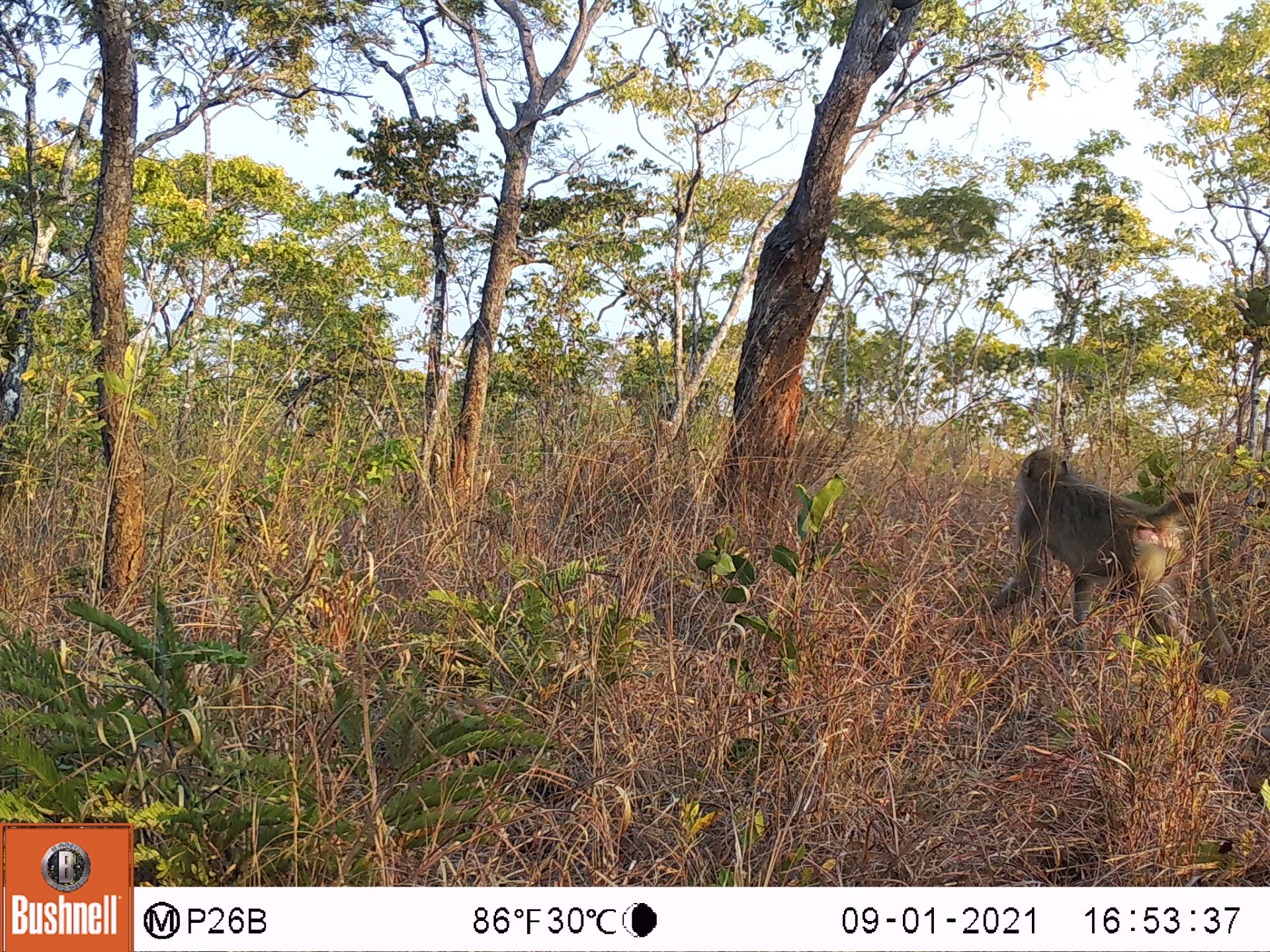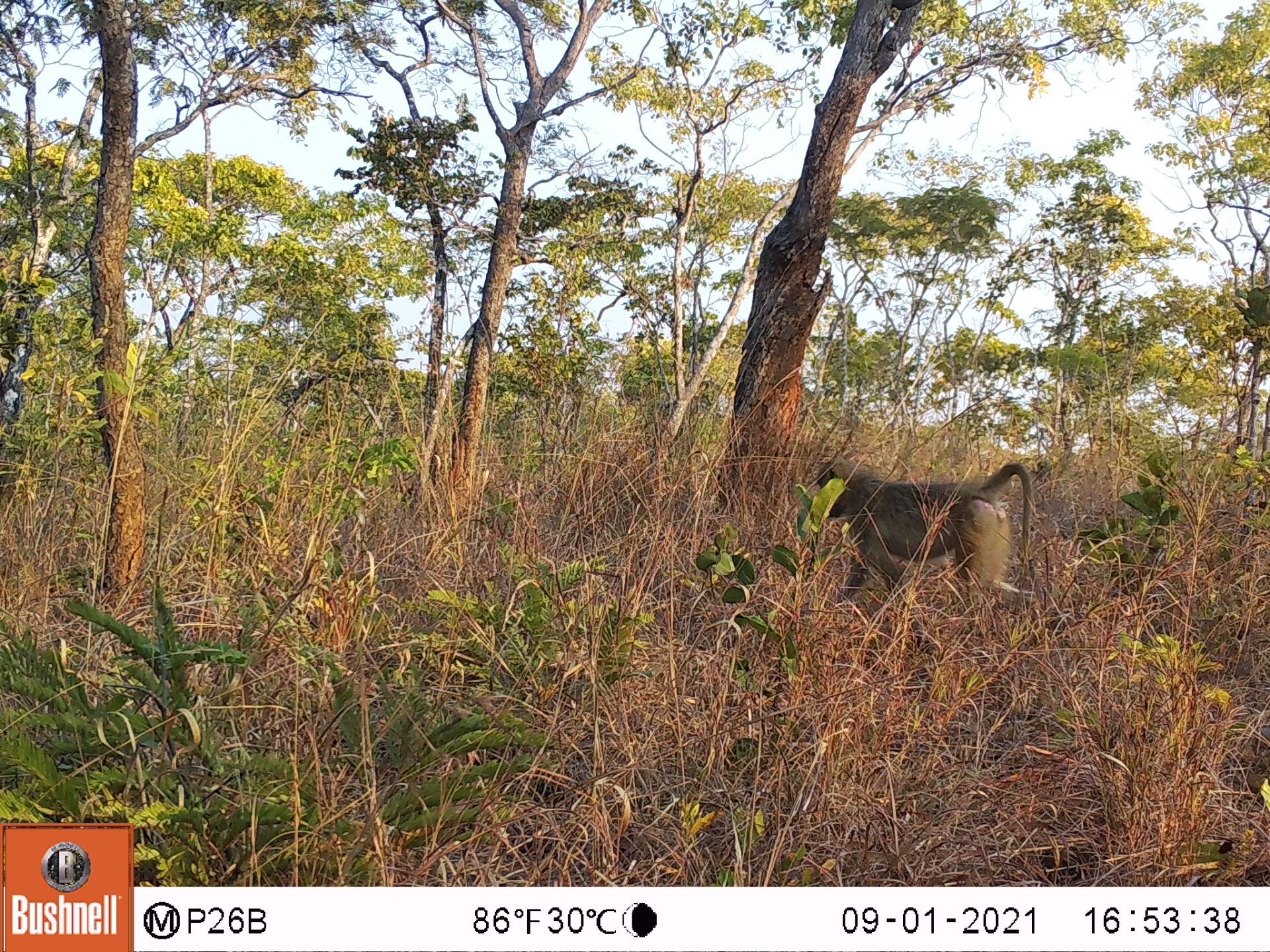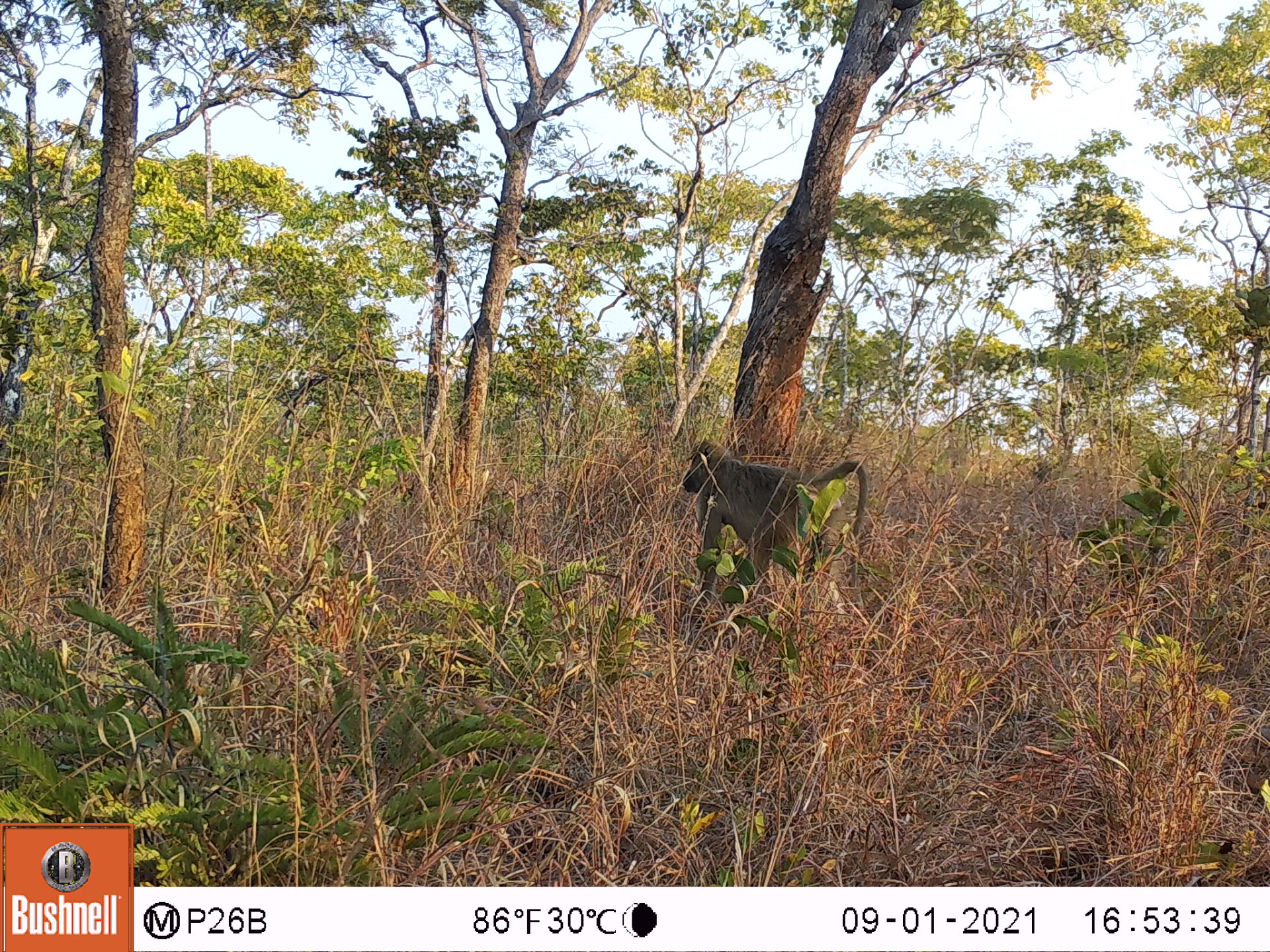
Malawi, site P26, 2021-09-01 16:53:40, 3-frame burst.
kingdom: Animalia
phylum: Chordata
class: Mammalia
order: Primates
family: Cercopithecidae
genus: Papio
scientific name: Papio cynocephalus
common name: yellow baboon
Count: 1.